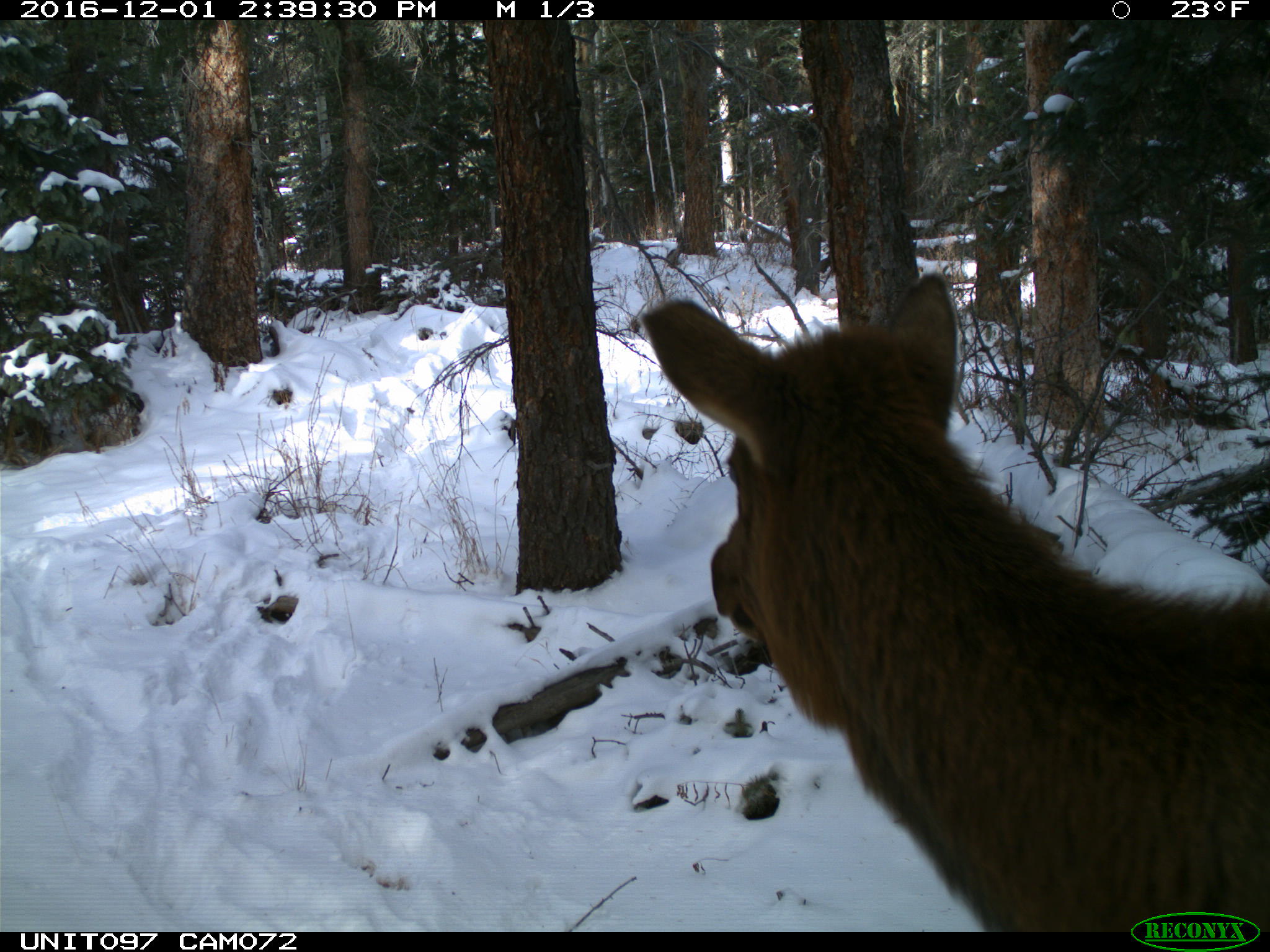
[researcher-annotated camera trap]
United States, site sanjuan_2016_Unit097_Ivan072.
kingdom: Animalia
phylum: Chordata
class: Mammalia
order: Artiodactyla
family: Cervidae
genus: Cervus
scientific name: Cervus elaphus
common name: red deer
Cervus elaphus (red deer).